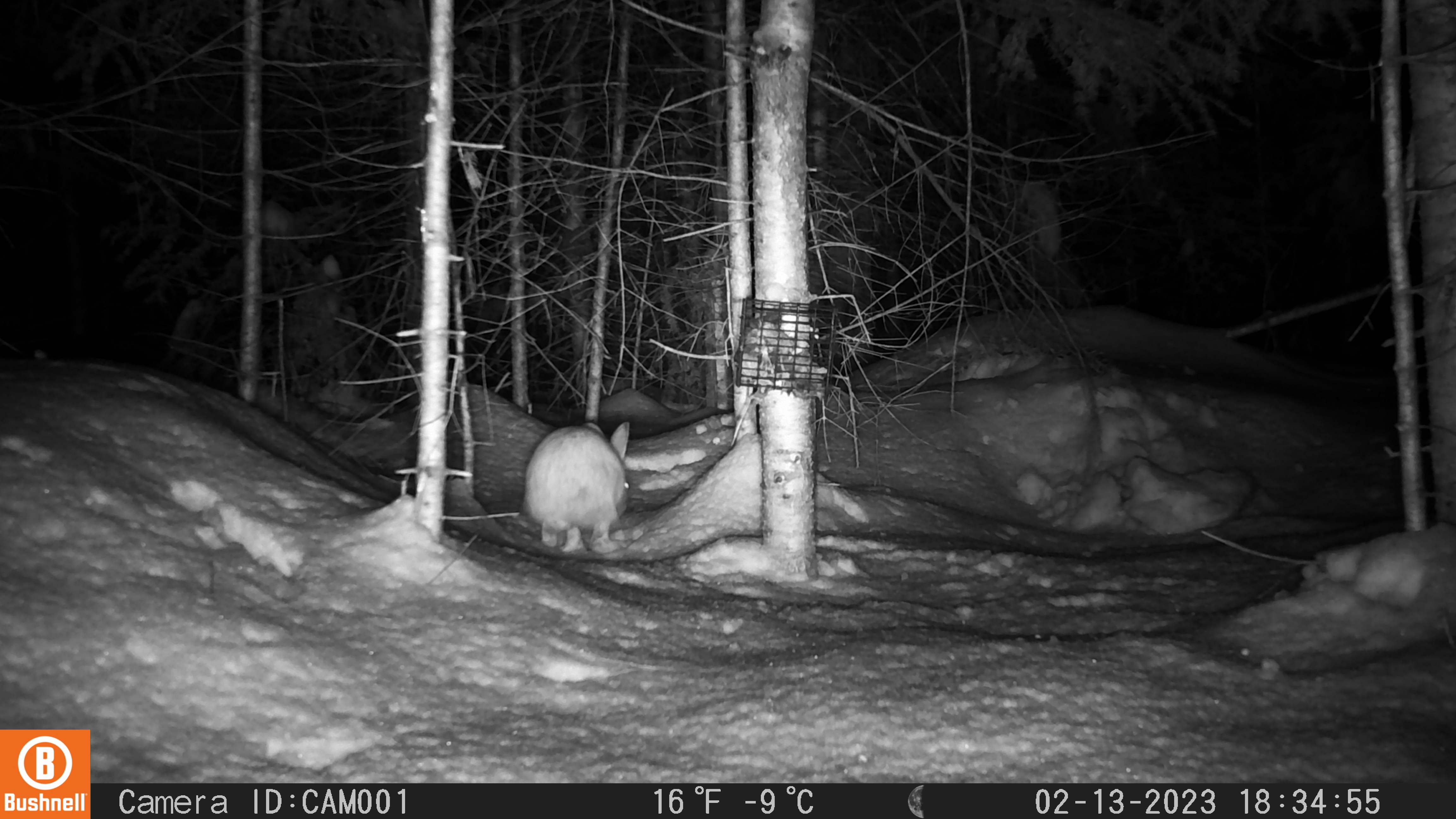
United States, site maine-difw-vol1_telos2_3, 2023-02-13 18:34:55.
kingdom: Animalia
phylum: Chordata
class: Mammalia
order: Lagomorpha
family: Leporidae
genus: Lepus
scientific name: Lepus americanus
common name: snowshoe hare